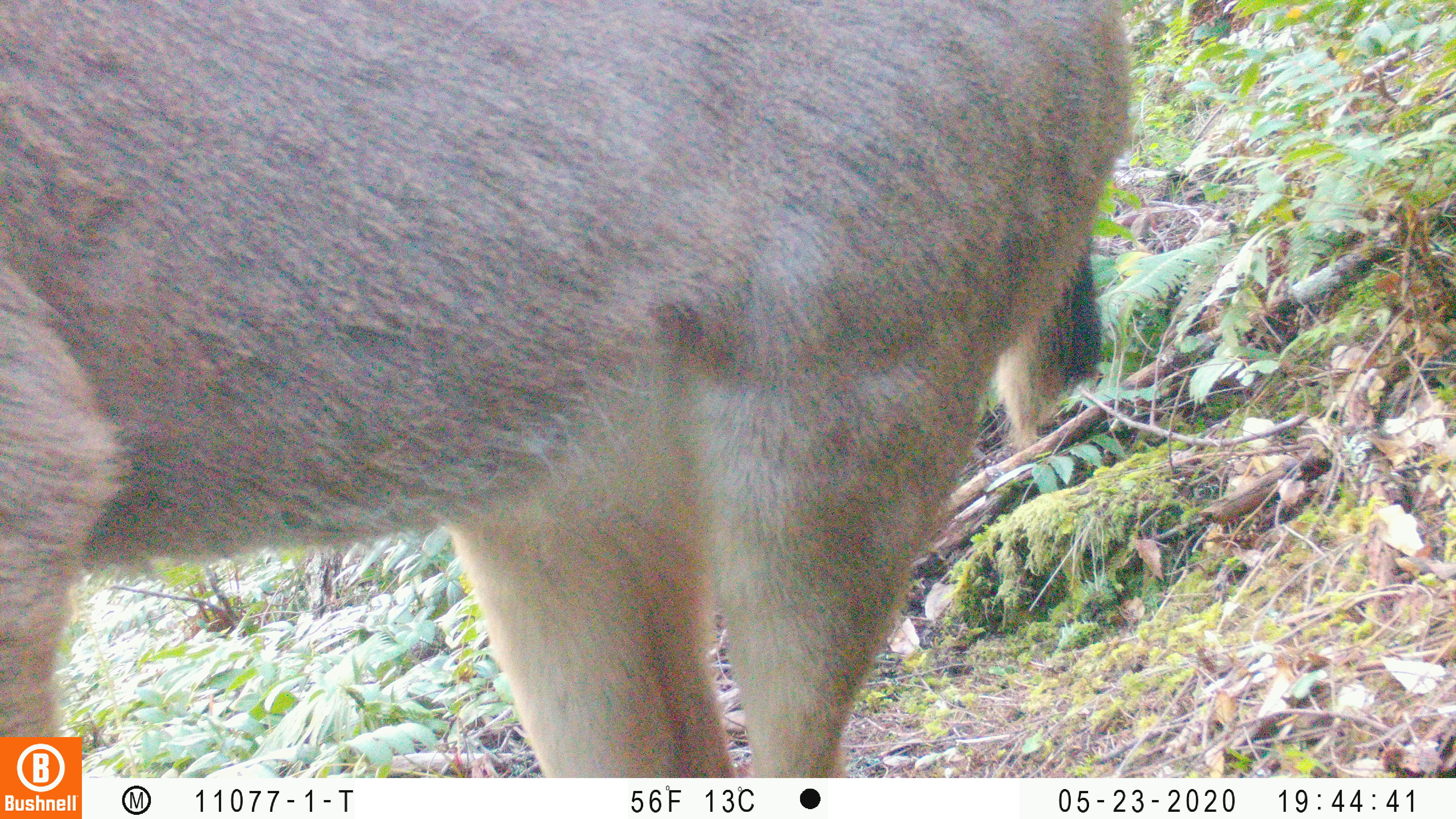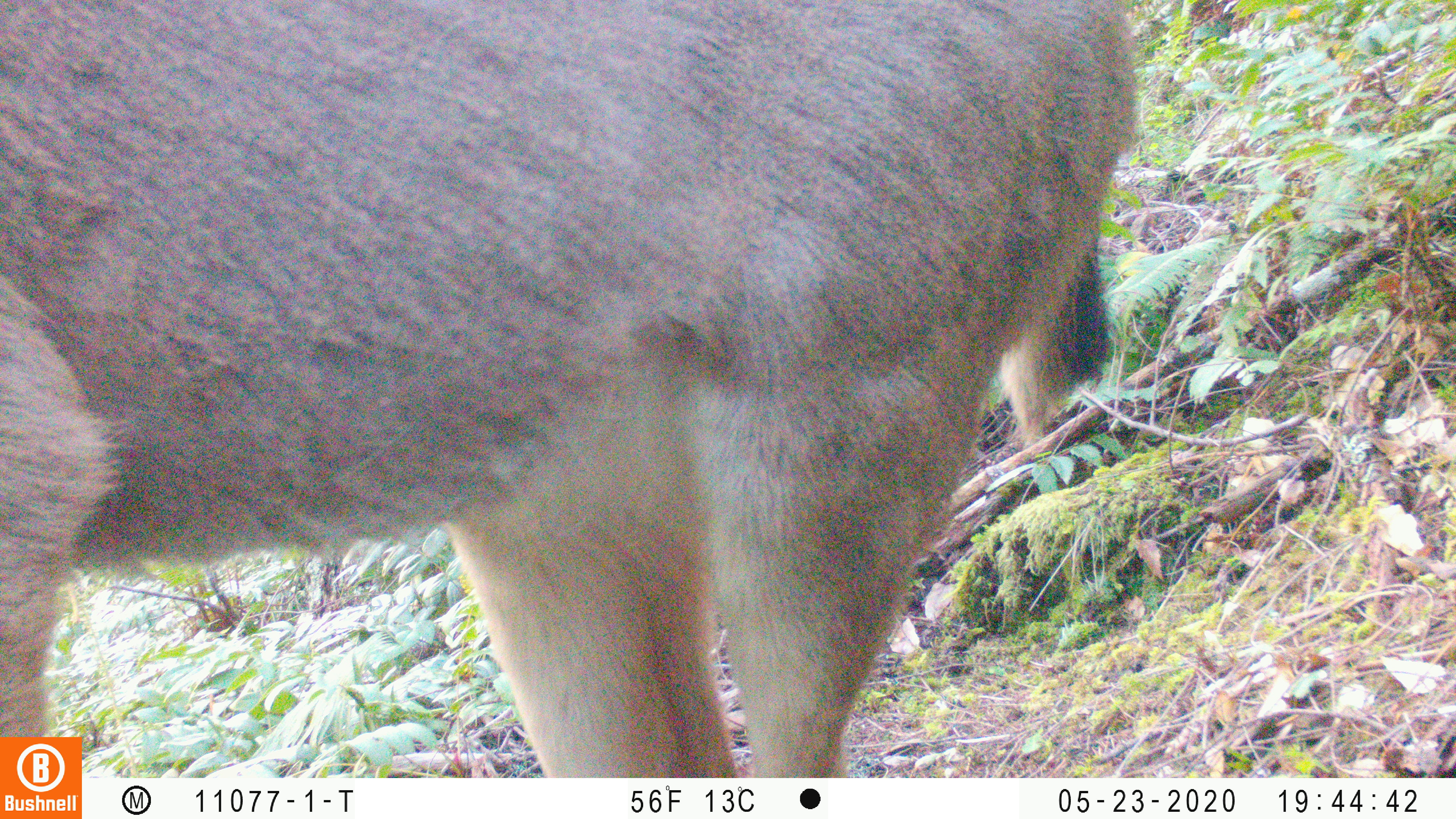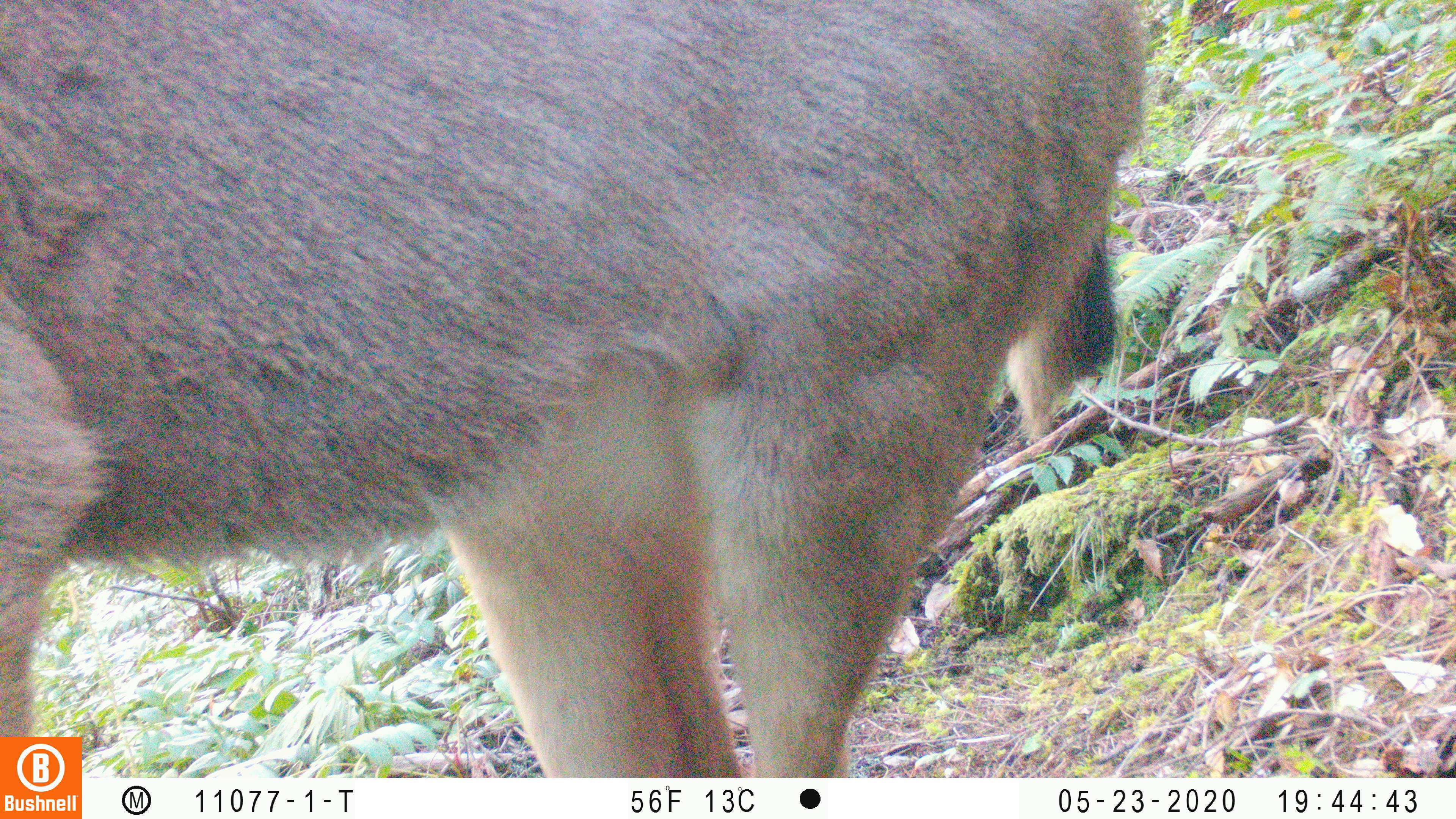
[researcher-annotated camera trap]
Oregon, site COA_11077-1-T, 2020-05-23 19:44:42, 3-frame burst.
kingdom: Animalia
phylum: Chordata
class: Mammalia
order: Artiodactyla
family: Cervidae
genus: Odocoileus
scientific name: Odocoileus hemionus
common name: black-tailed deer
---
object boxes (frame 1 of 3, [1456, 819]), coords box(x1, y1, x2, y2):
black-tailed deer: box(2, 2, 1132, 729)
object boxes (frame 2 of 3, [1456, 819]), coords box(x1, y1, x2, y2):
black-tailed deer: box(0, 2, 1151, 727)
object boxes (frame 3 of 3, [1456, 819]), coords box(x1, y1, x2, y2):
black-tailed deer: box(0, 2, 1149, 732)